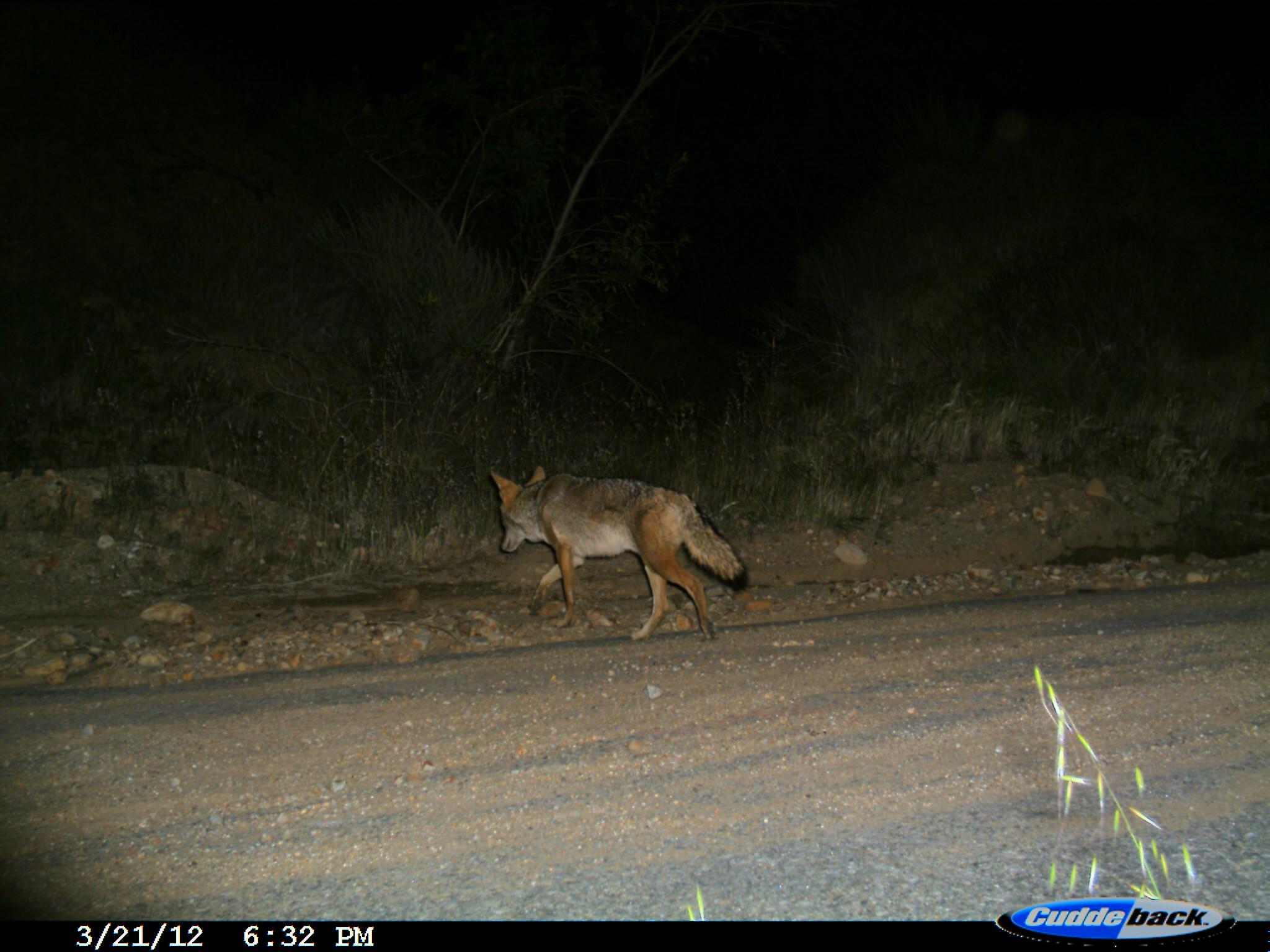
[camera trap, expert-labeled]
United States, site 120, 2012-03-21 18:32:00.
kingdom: Animalia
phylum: Chordata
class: Mammalia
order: Carnivora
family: Canidae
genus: Canis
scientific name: Canis latrans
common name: coyote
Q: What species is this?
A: Coyote (Canis latrans).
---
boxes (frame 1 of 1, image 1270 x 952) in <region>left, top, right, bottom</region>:
coyote: <region>484, 457, 760, 660</region>